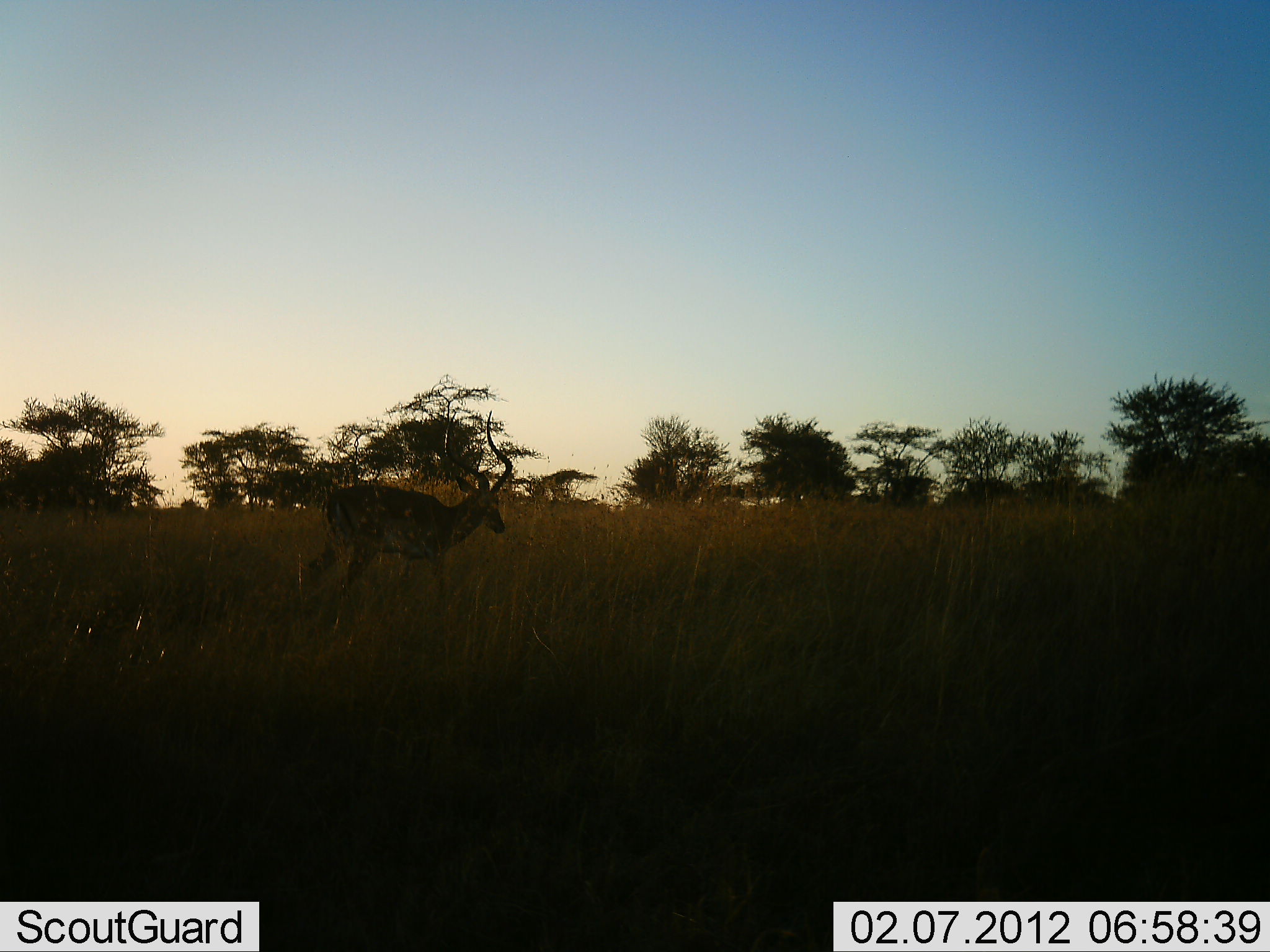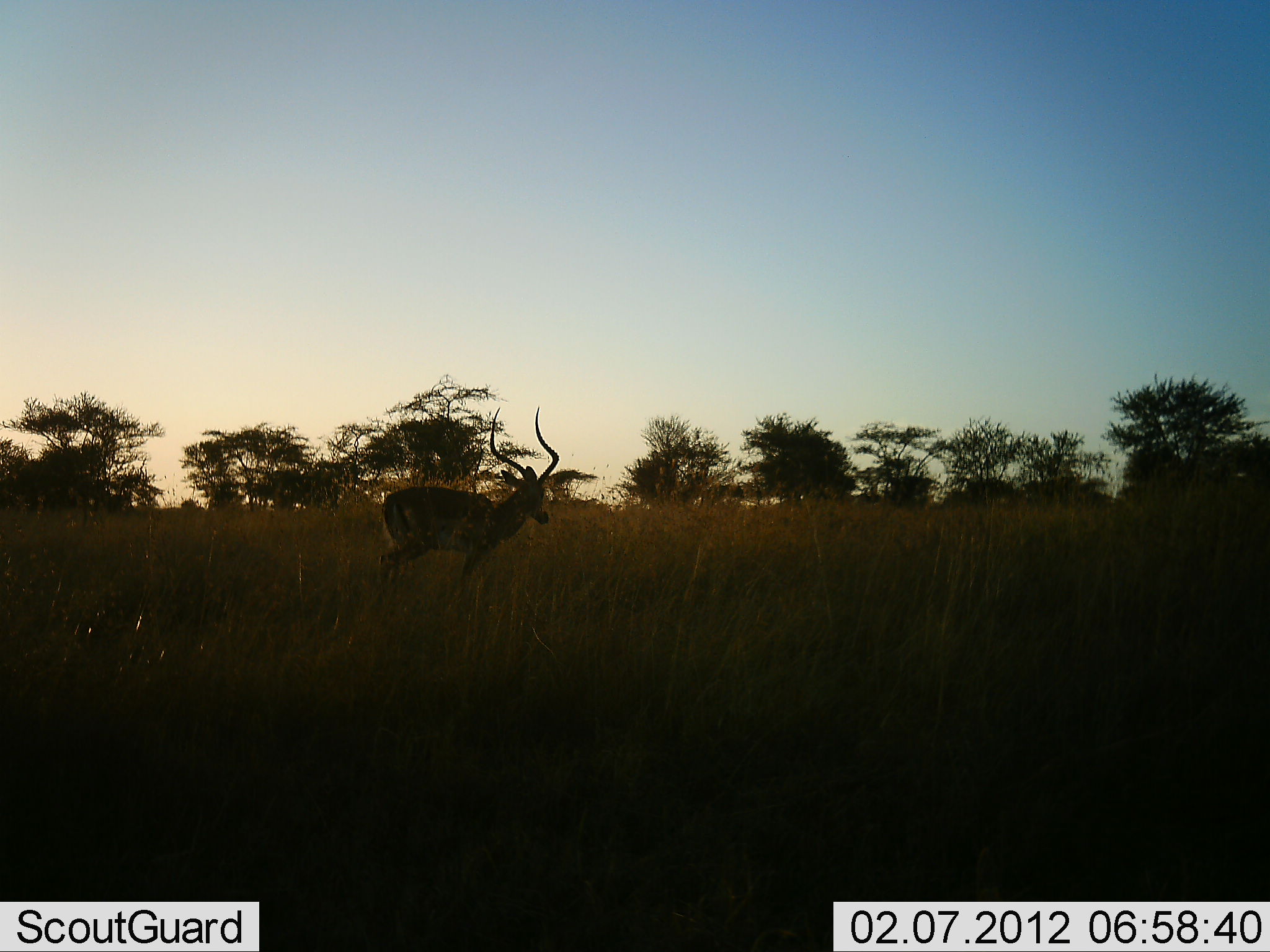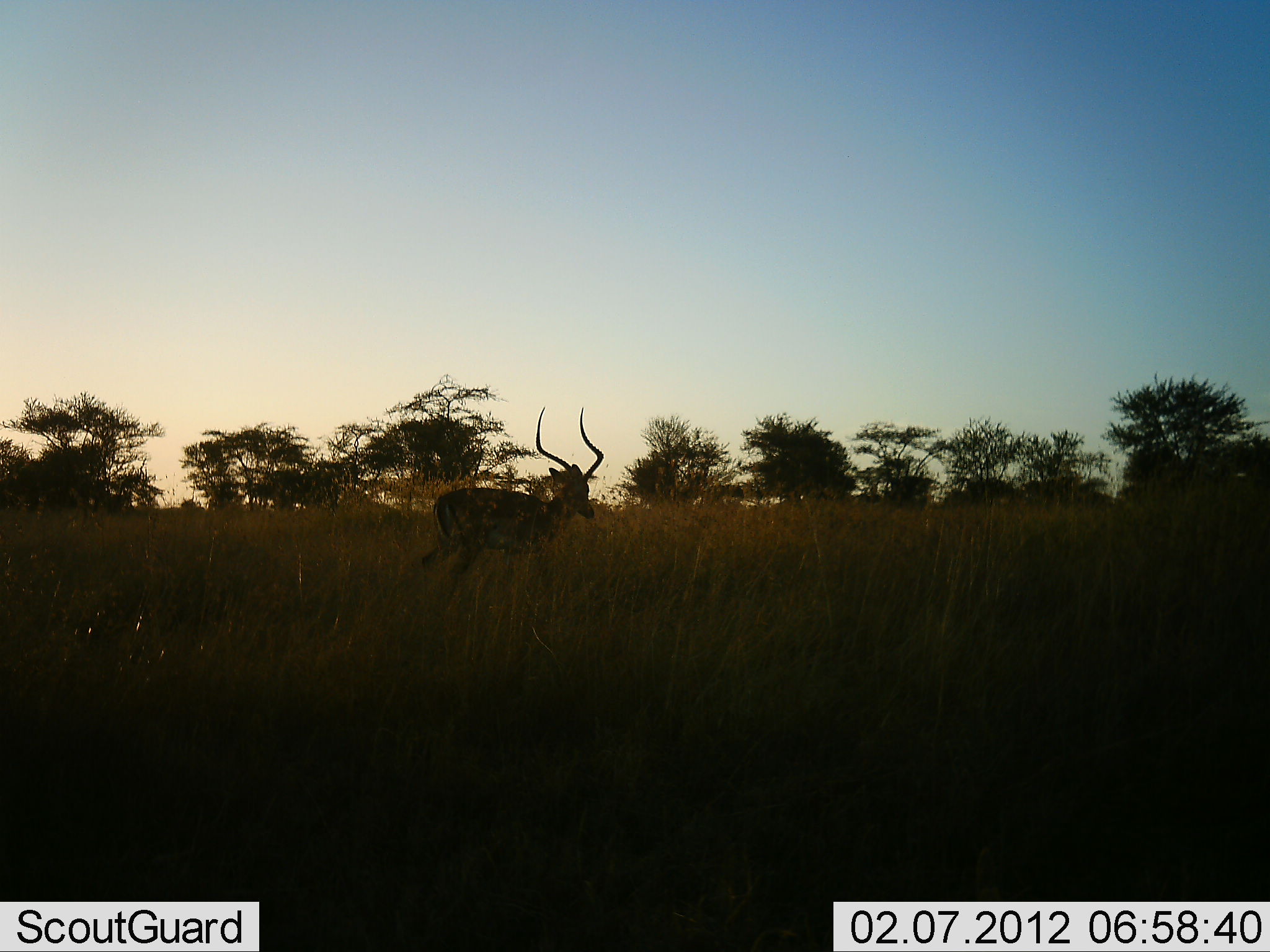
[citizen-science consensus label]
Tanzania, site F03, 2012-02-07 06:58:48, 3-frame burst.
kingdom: Animalia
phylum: Chordata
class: Mammalia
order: Artiodactyla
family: Bovidae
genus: Aepyceros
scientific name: Aepyceros melampus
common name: impala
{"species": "impala (Aepyceros melampus)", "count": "1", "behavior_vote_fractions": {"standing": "22%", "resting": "0%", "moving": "83%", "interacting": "0%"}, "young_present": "0%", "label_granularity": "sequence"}